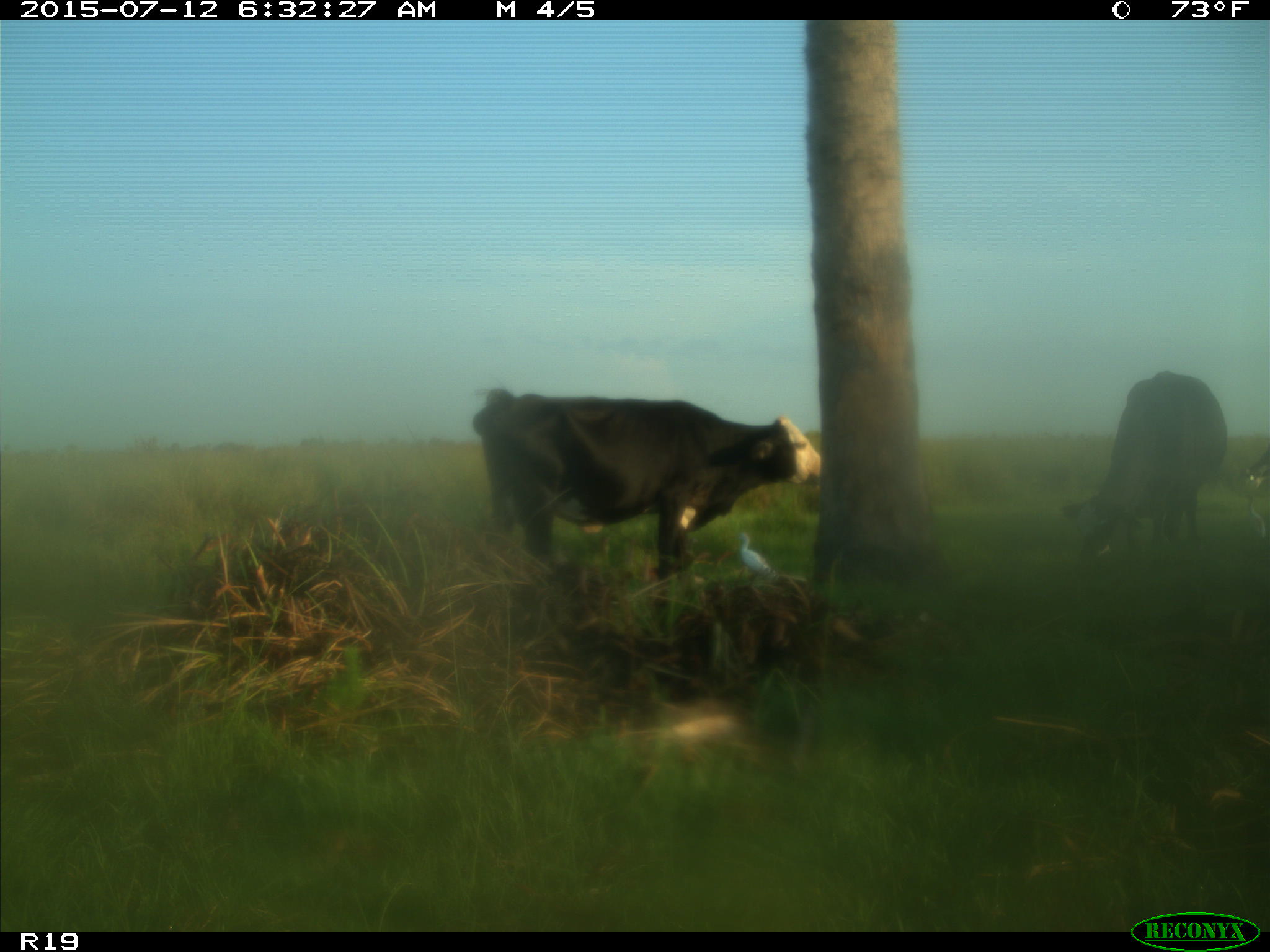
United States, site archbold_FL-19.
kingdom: Animalia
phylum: Chordata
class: Mammalia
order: Artiodactyla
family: Bovidae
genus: Bos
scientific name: Bos taurus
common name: domestic cow